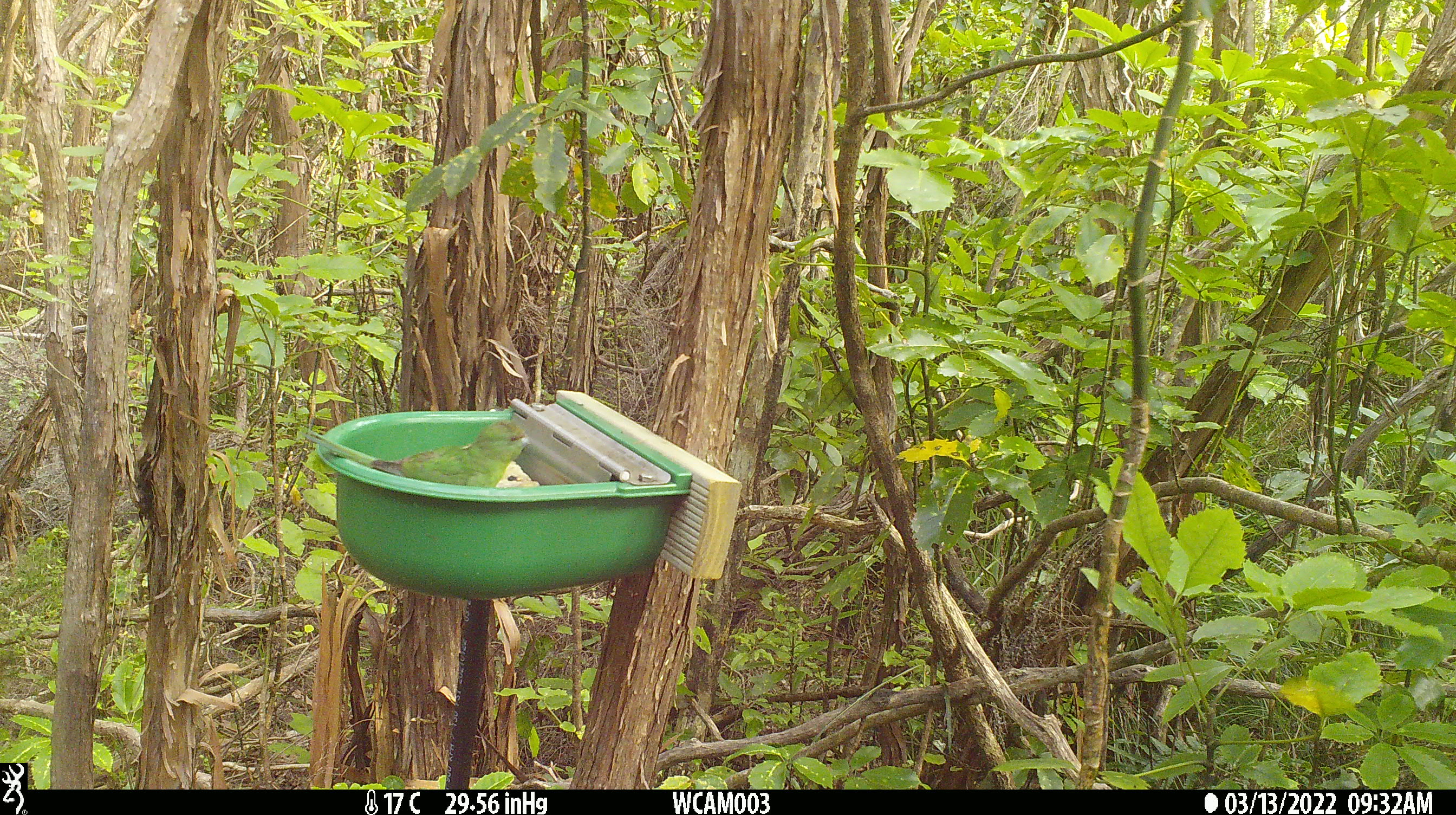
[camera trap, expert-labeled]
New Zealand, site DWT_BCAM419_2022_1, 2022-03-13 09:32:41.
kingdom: Animalia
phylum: Chordata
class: Aves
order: Psittaciformes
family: Psittaculidae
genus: Cyanoramphus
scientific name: Cyanoramphus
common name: parakeet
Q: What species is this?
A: Parakeet (Cyanoramphus).